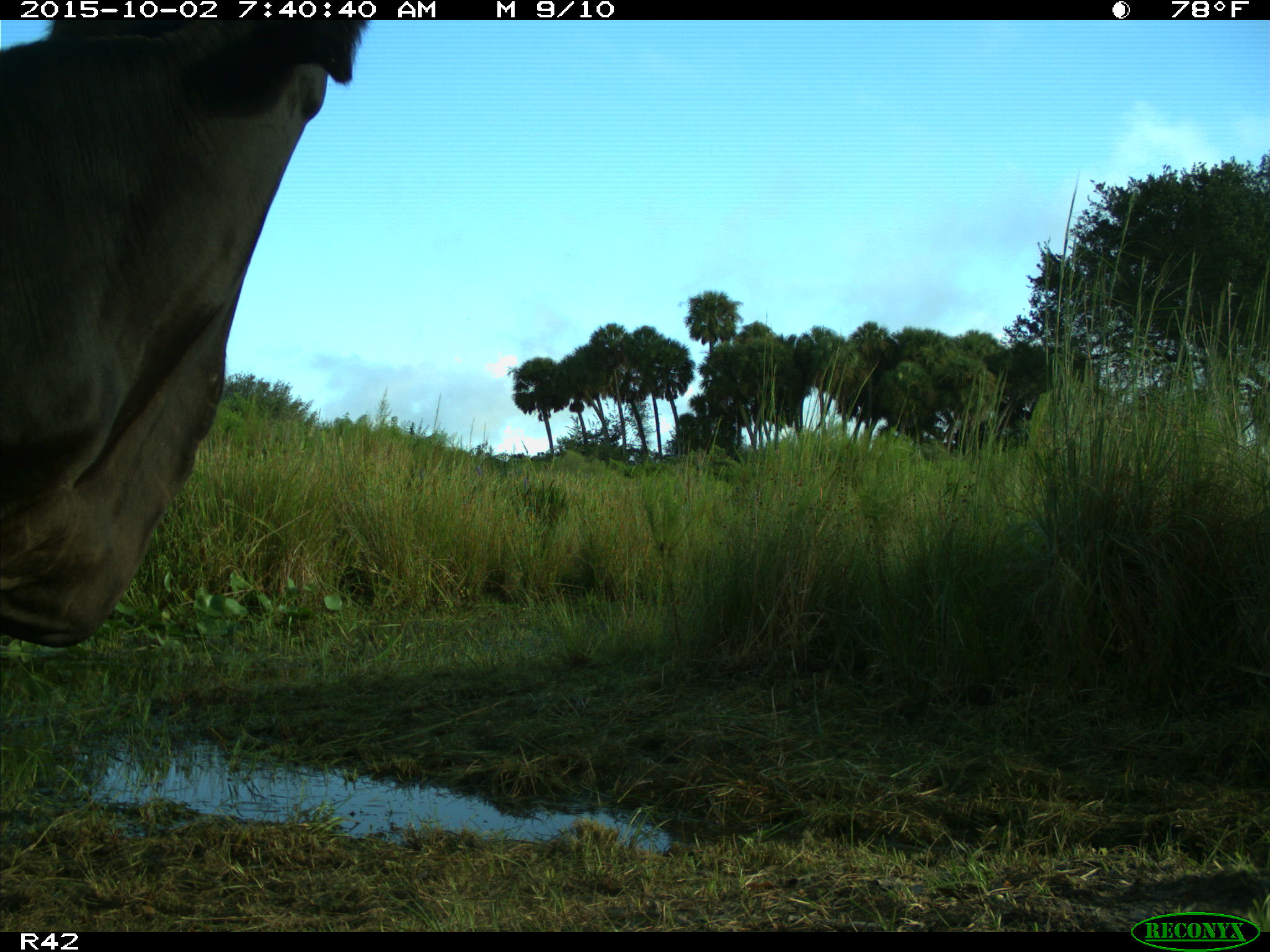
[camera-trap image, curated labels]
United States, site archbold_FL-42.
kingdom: Animalia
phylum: Chordata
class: Mammalia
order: Artiodactyla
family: Bovidae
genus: Bos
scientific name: Bos taurus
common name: domestic cow